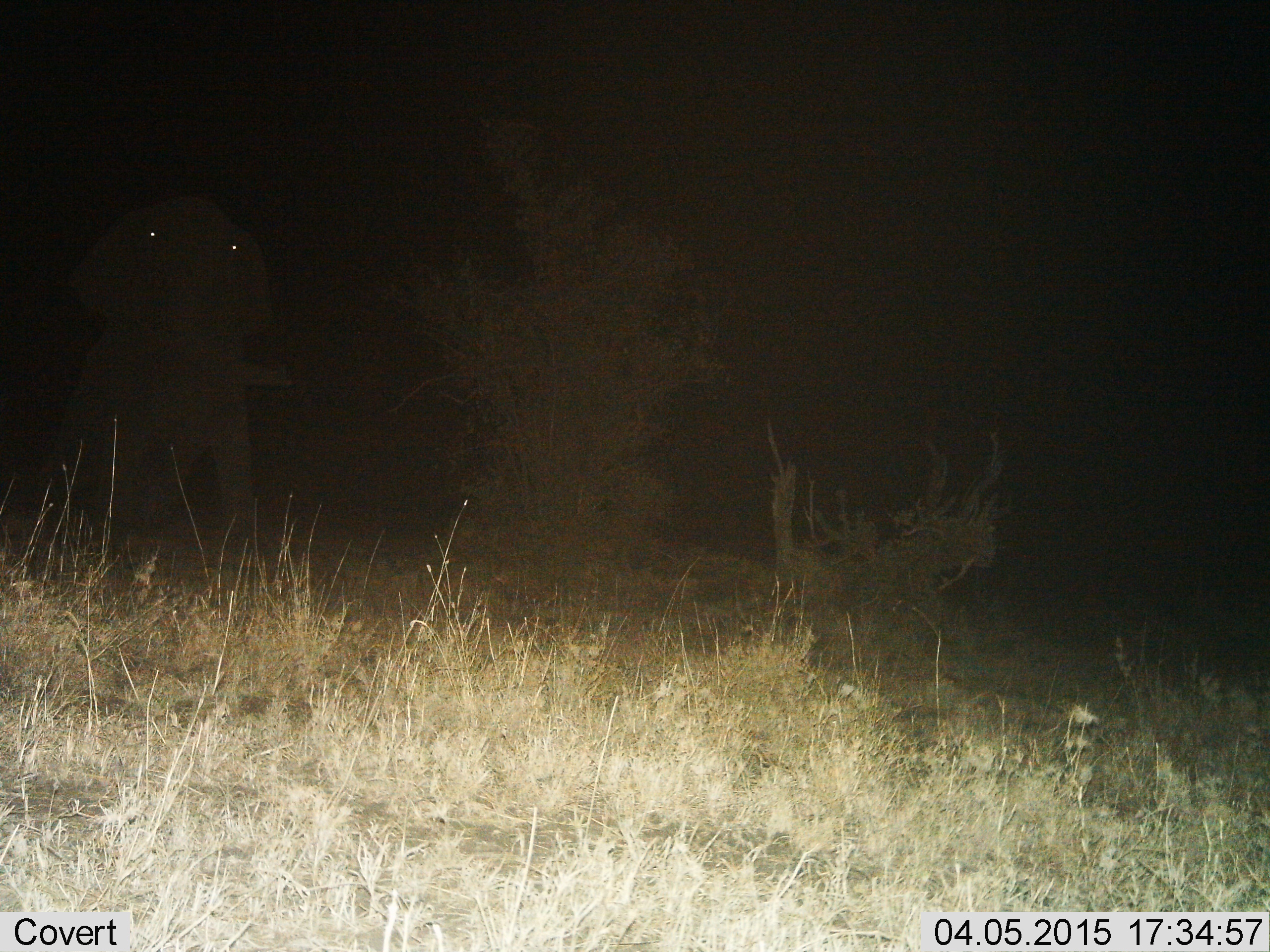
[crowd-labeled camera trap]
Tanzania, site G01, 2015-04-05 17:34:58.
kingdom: Animalia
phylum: Chordata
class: Mammalia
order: Proboscidea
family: Elephantidae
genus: Loxodonta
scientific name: Loxodonta africana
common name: african bush elephant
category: elephant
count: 1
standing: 30%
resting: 10%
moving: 60%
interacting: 0%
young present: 0%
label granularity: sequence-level